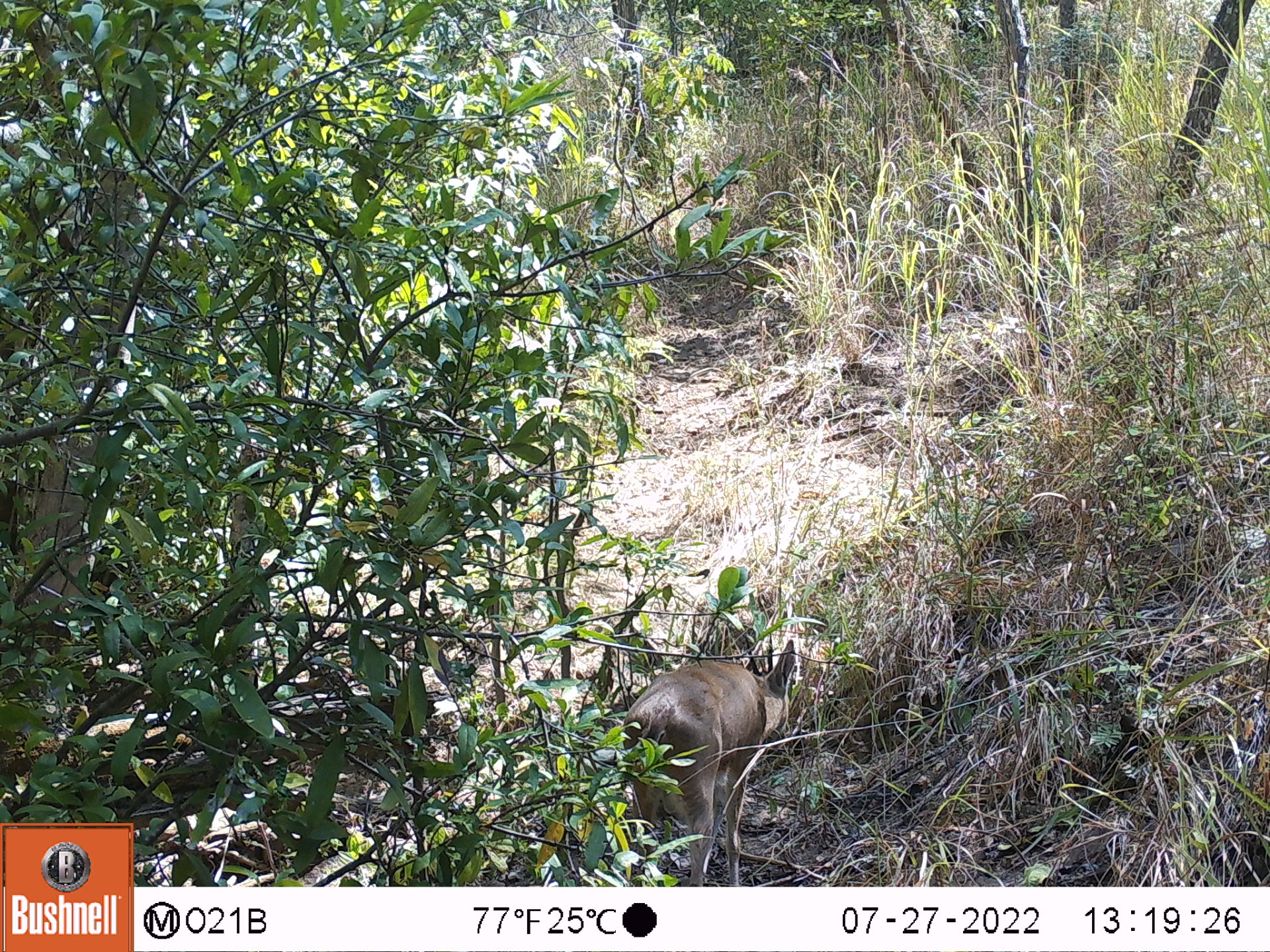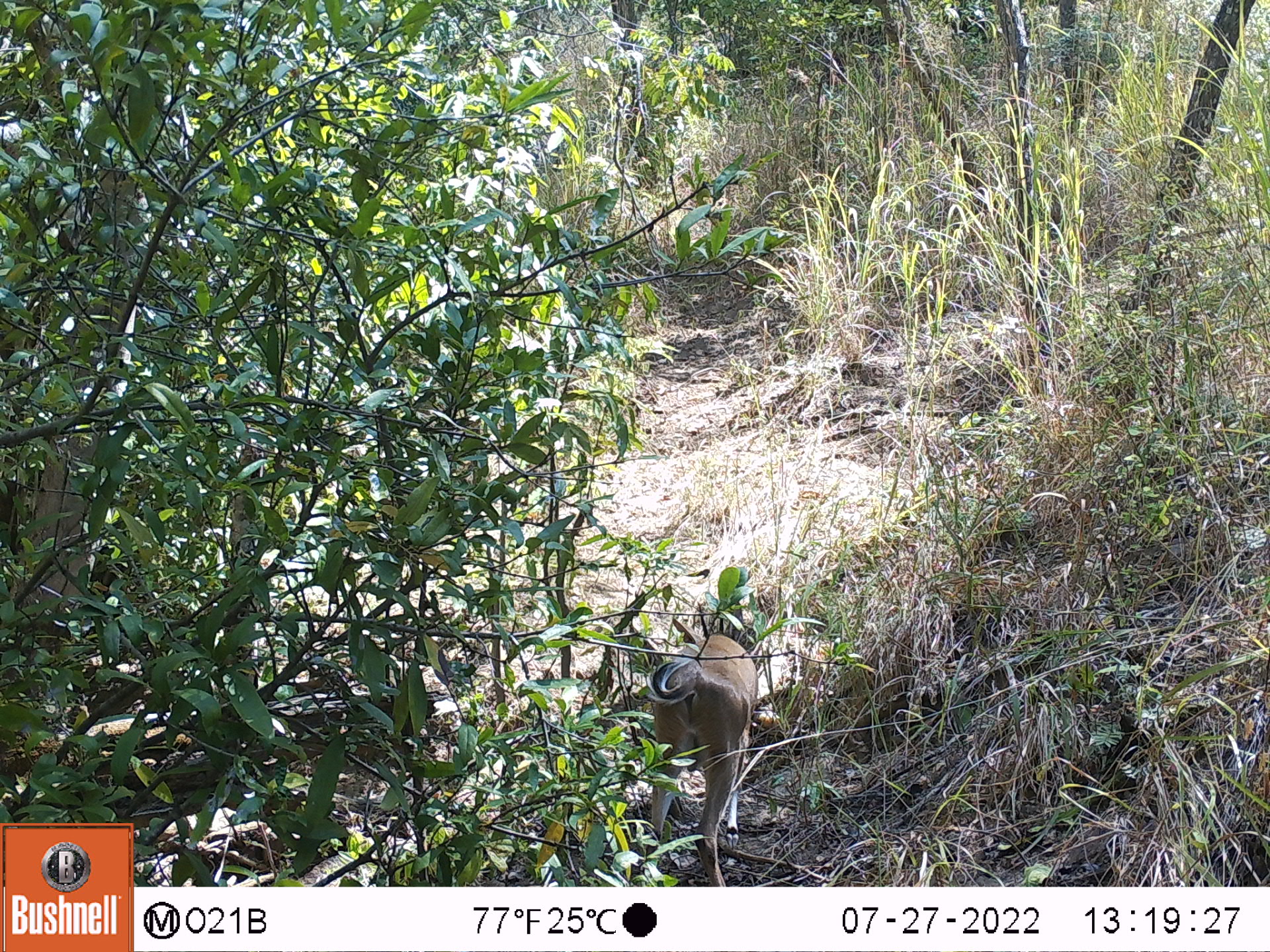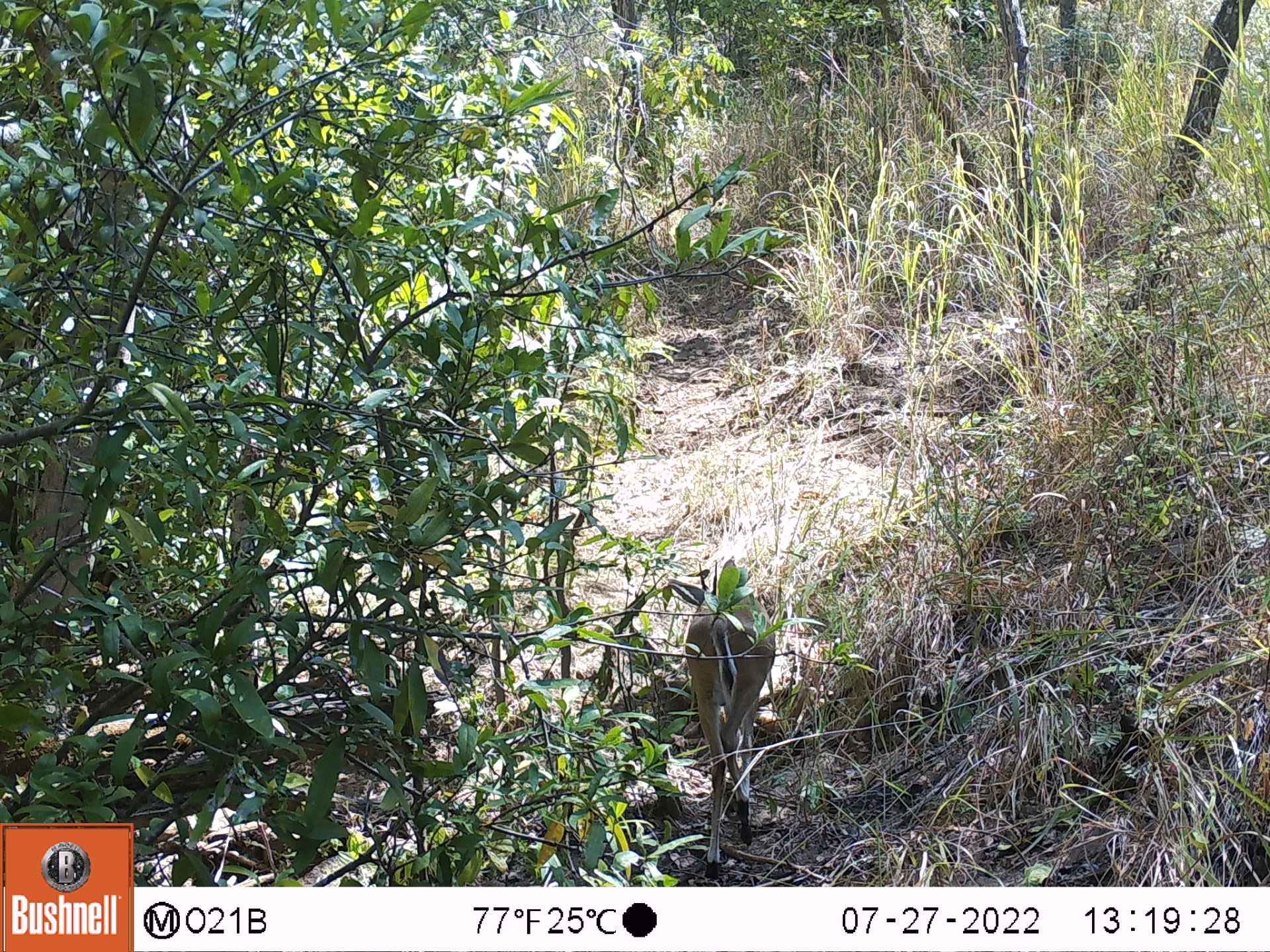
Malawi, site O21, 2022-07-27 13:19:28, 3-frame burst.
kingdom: Animalia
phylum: Chordata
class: Mammalia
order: Artiodactyla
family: Bovidae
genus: Sylvicapra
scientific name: Sylvicapra grimmia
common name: common duiker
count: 1